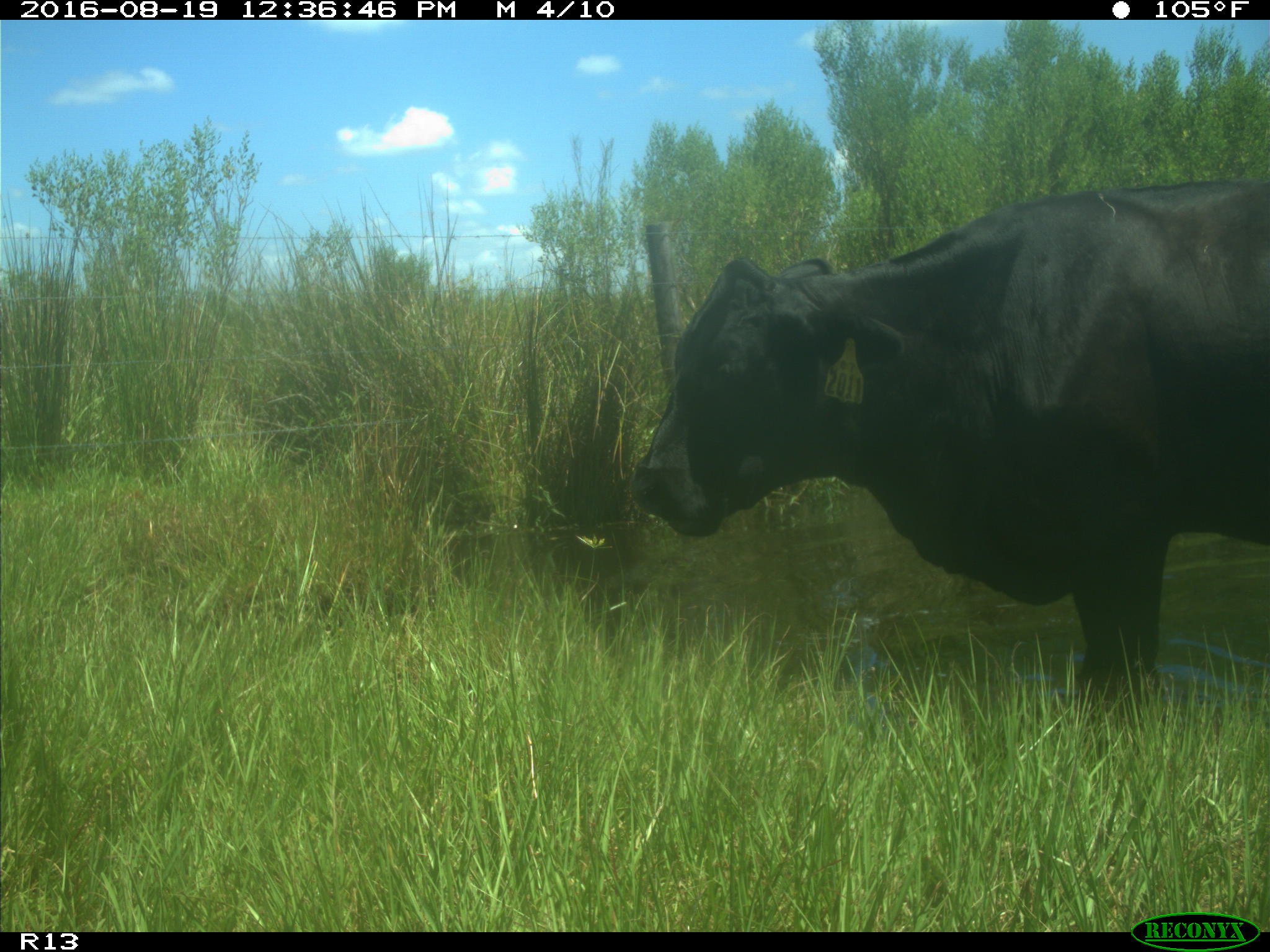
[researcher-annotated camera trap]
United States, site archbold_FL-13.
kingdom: Animalia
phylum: Chordata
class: Mammalia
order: Artiodactyla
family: Bovidae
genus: Bos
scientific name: Bos taurus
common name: domestic cow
Bos taurus (domestic cow).